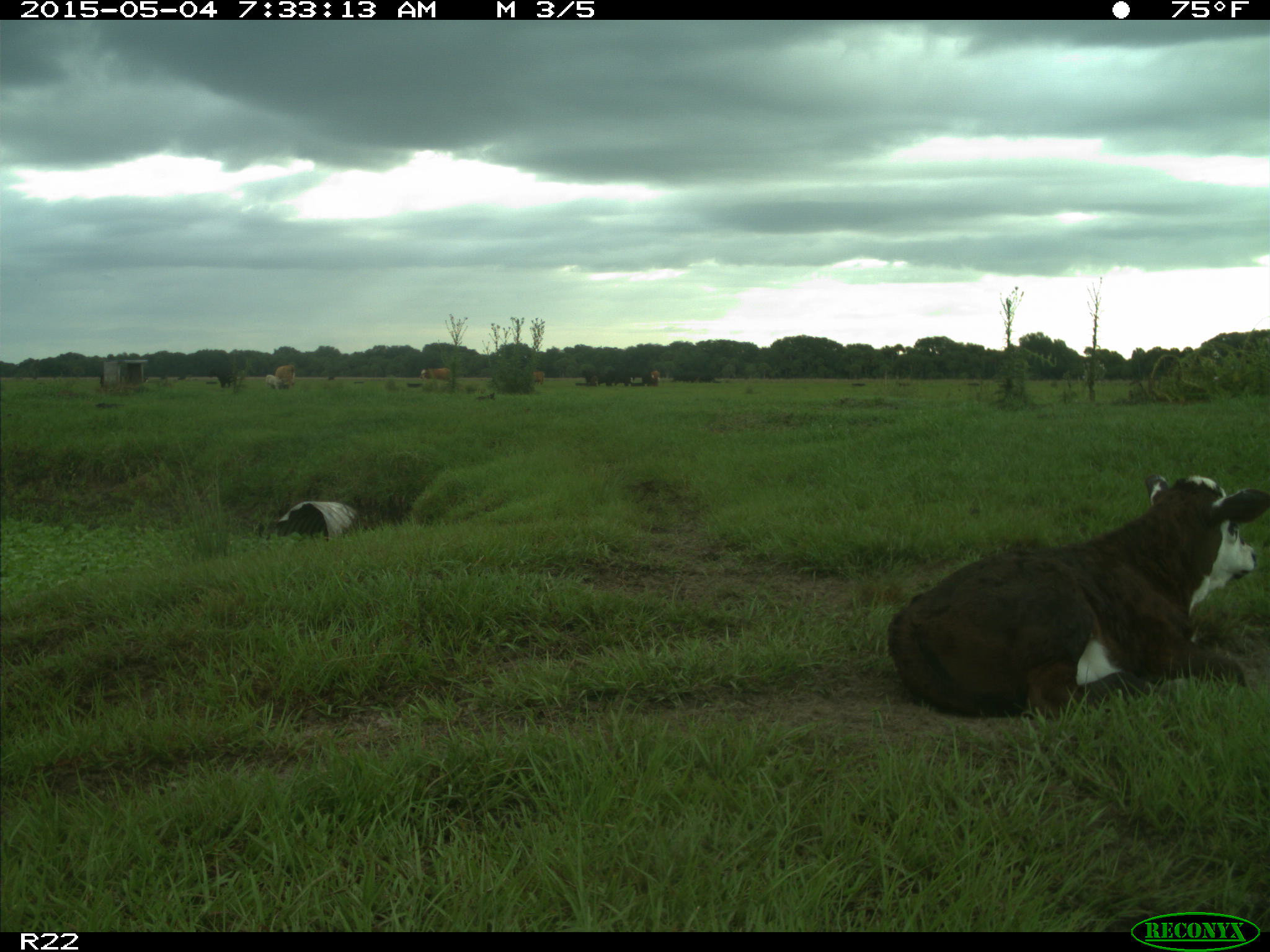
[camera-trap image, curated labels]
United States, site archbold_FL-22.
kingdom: Animalia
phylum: Chordata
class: Mammalia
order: Artiodactyla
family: Bovidae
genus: Bos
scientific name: Bos taurus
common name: domestic cow